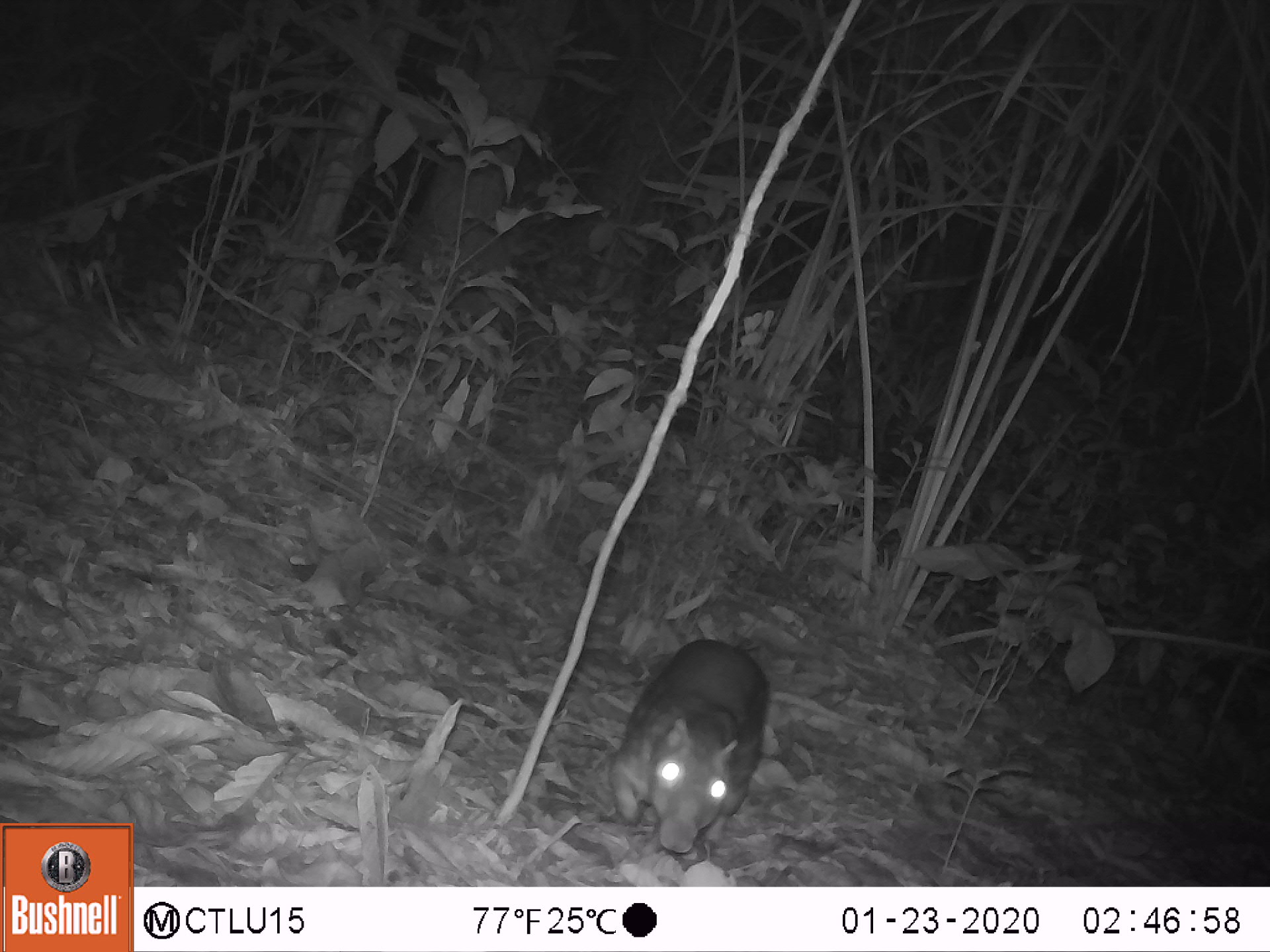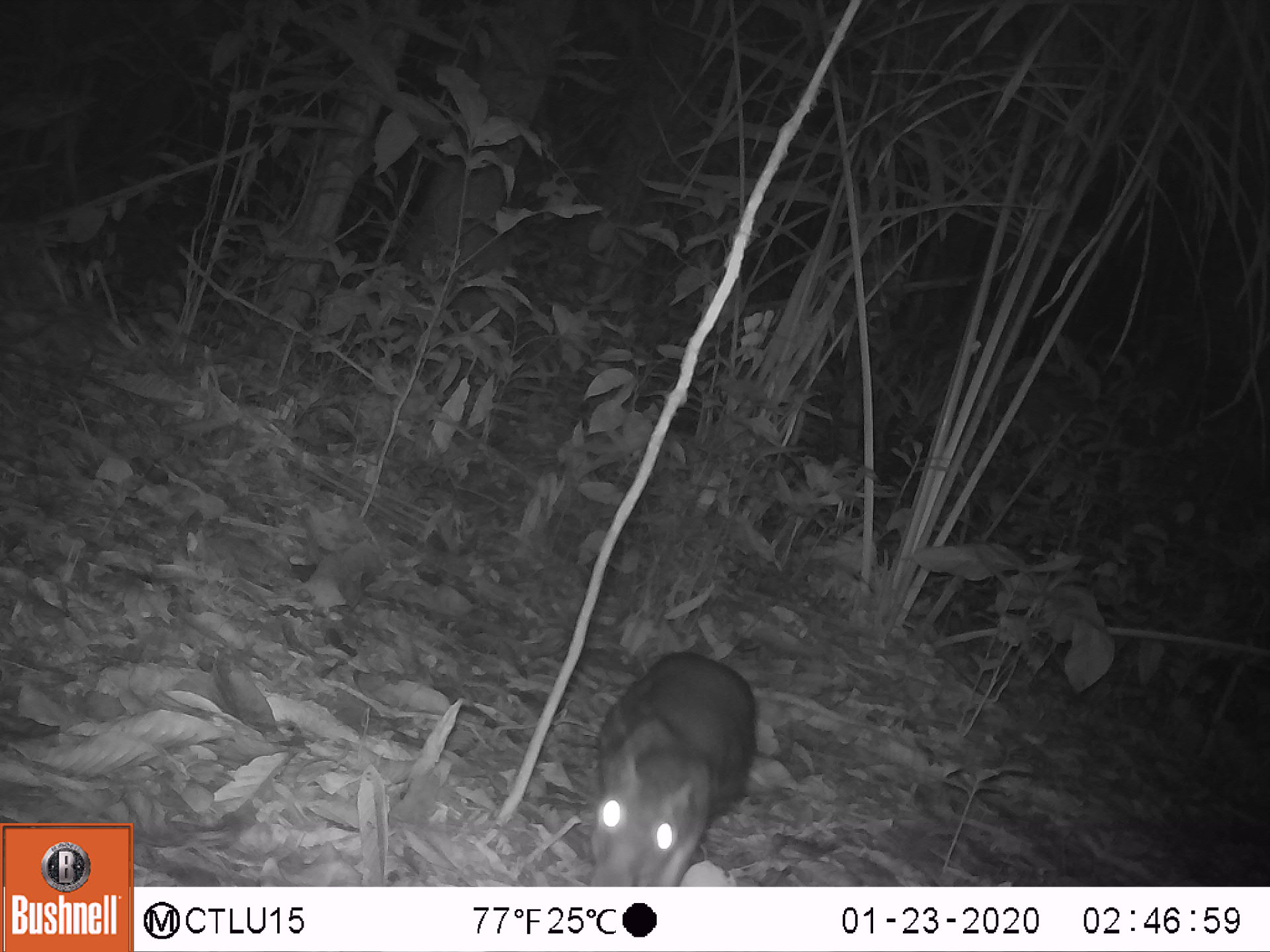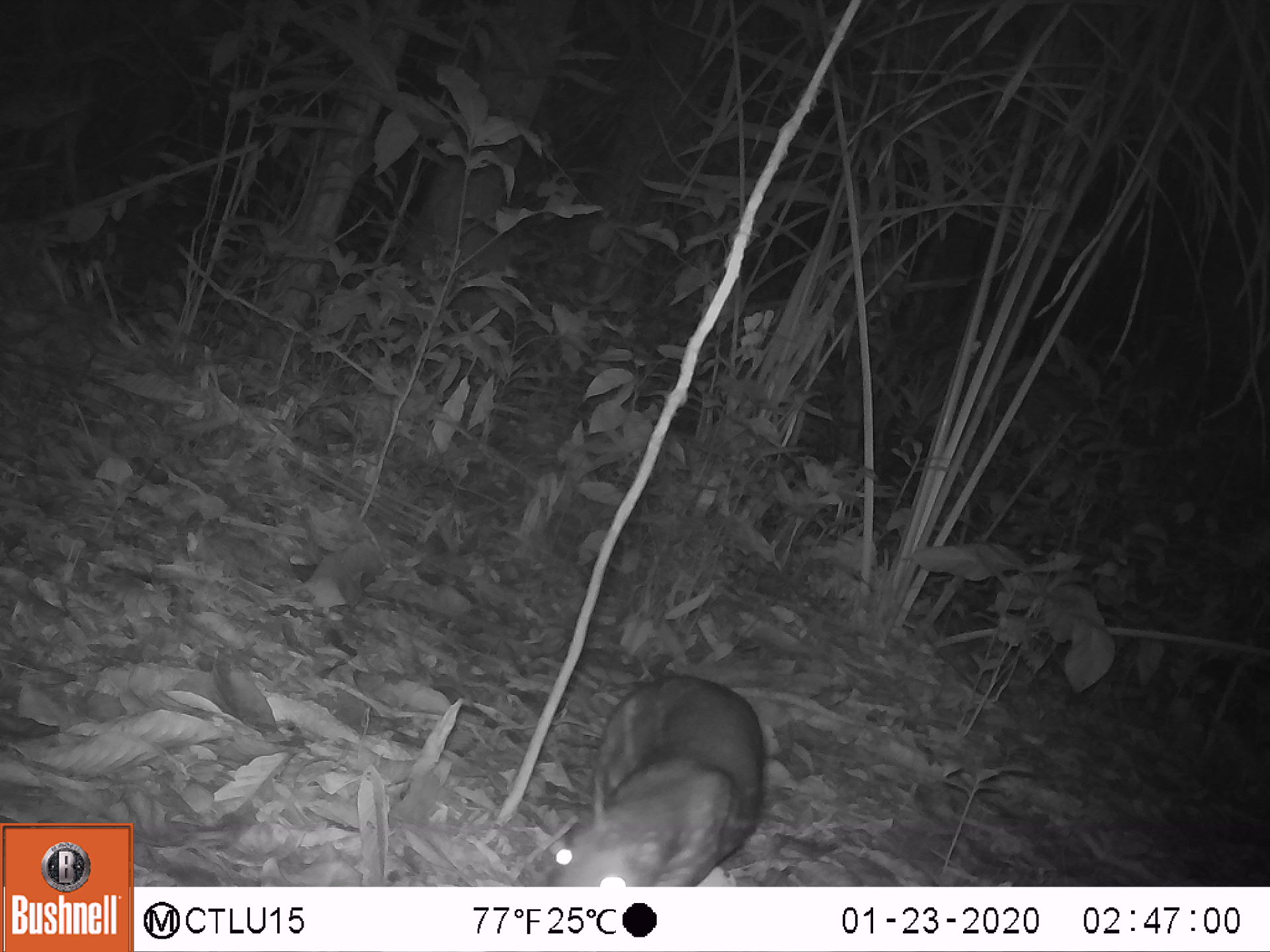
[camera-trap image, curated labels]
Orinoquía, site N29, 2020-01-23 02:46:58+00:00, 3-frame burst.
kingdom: Animalia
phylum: Chordata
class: Mammalia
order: Rodentia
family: Cuniculidae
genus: Cuniculus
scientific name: Cuniculus paca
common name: spotted paca